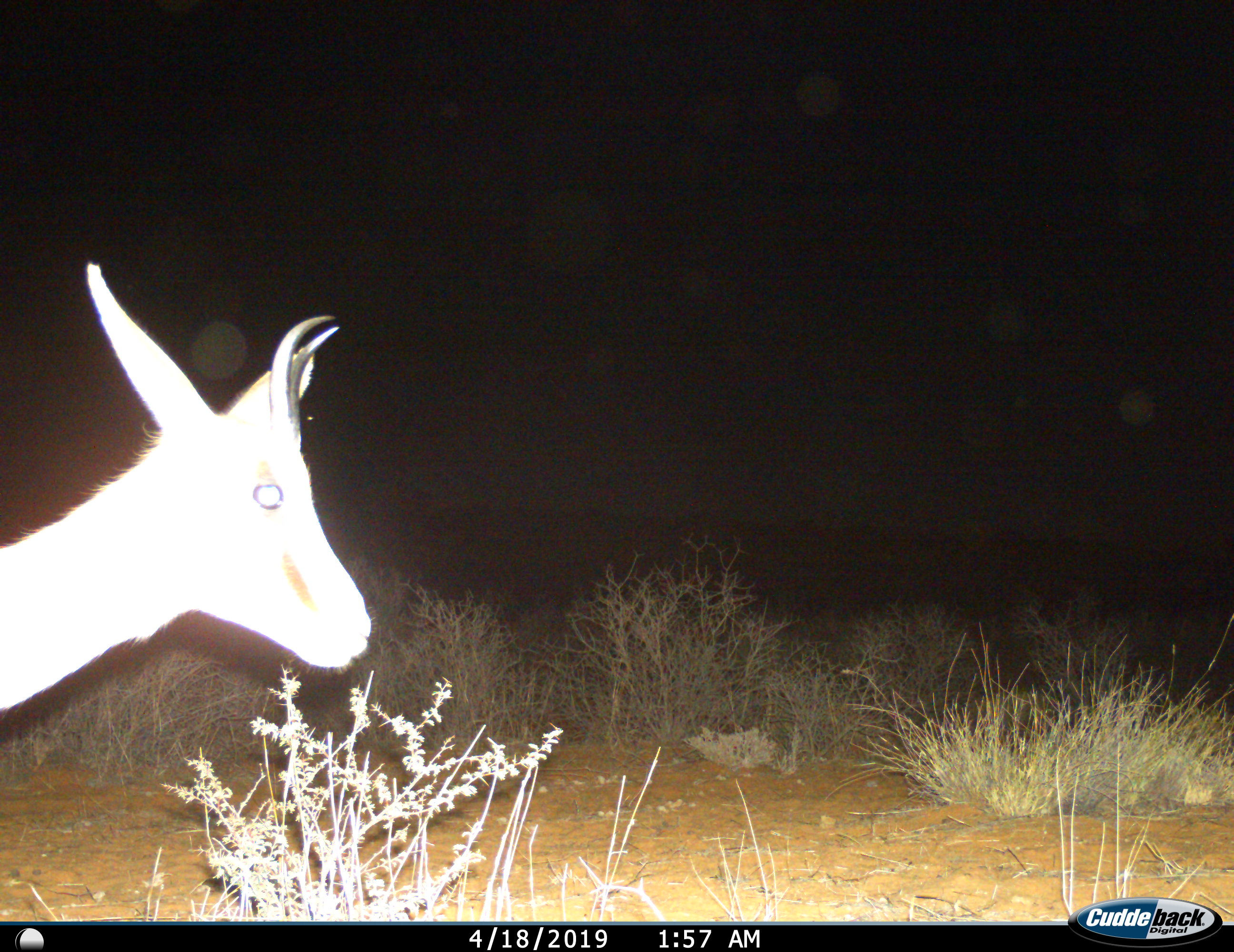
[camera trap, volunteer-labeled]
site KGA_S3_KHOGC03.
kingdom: Animalia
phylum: Chordata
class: Mammalia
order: Artiodactyla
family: Bovidae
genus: Antidorcas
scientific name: Antidorcas marsupialis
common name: springbok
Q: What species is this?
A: Springbok (Antidorcas marsupialis).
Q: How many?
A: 1.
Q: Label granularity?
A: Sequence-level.